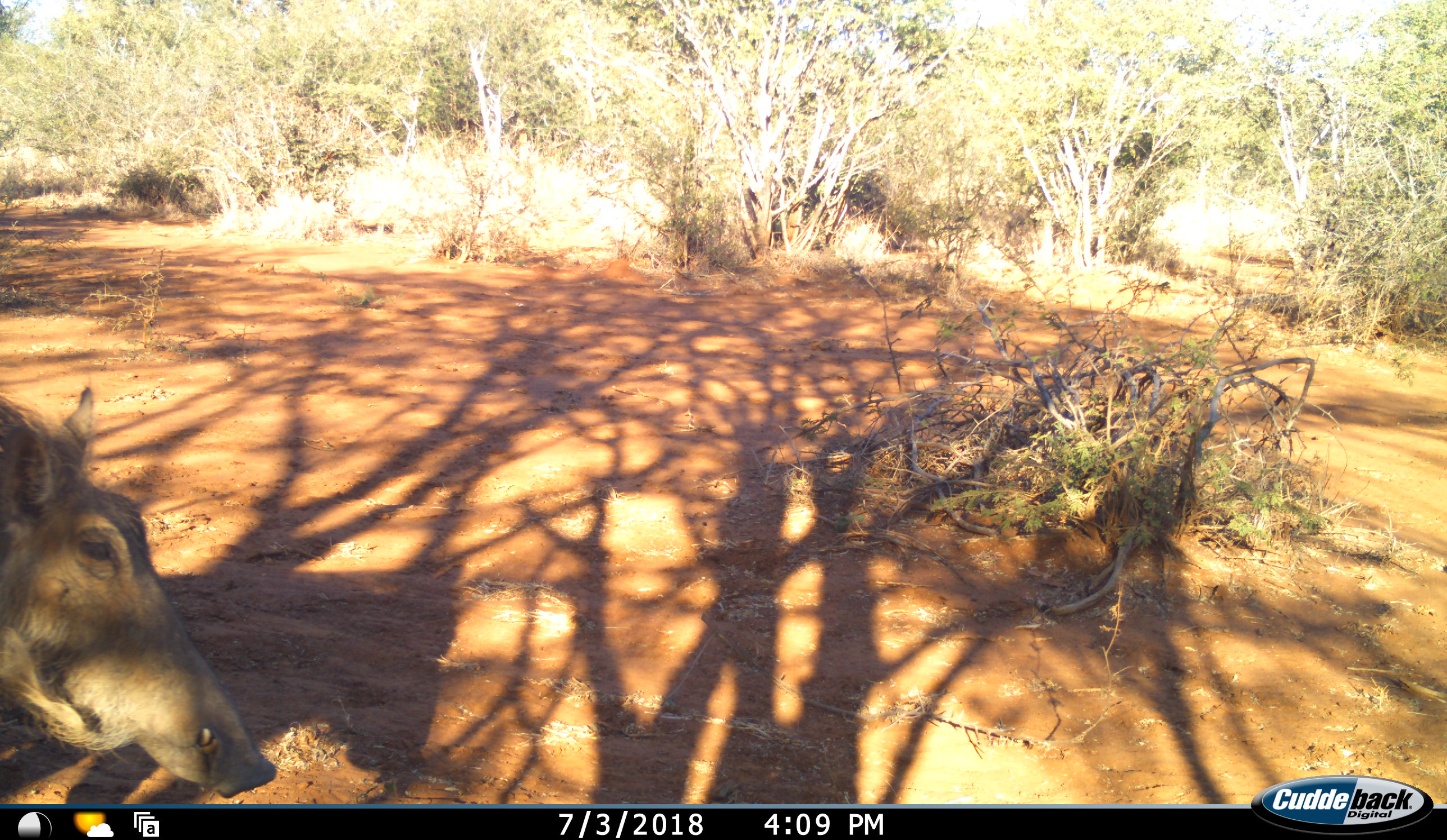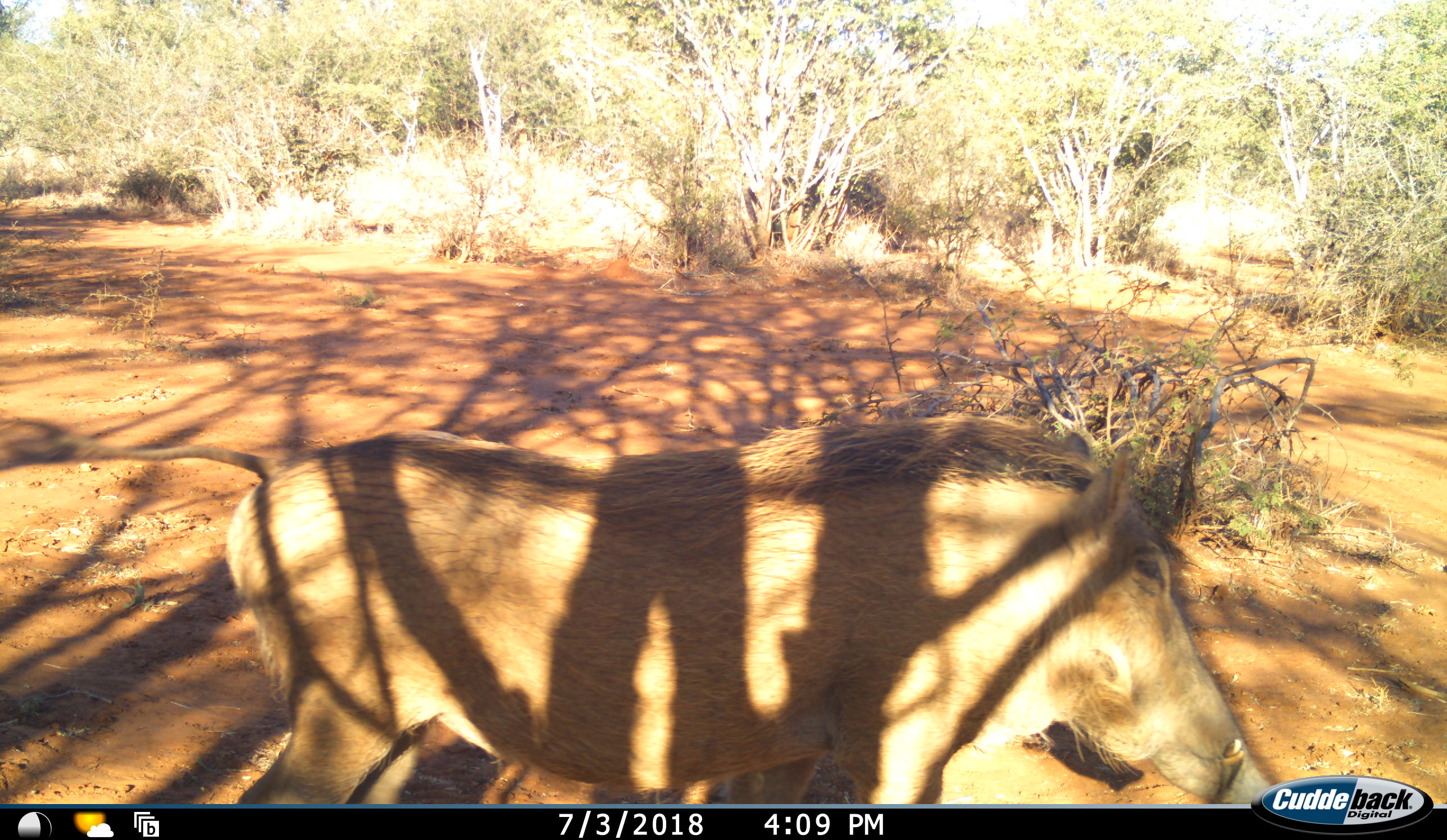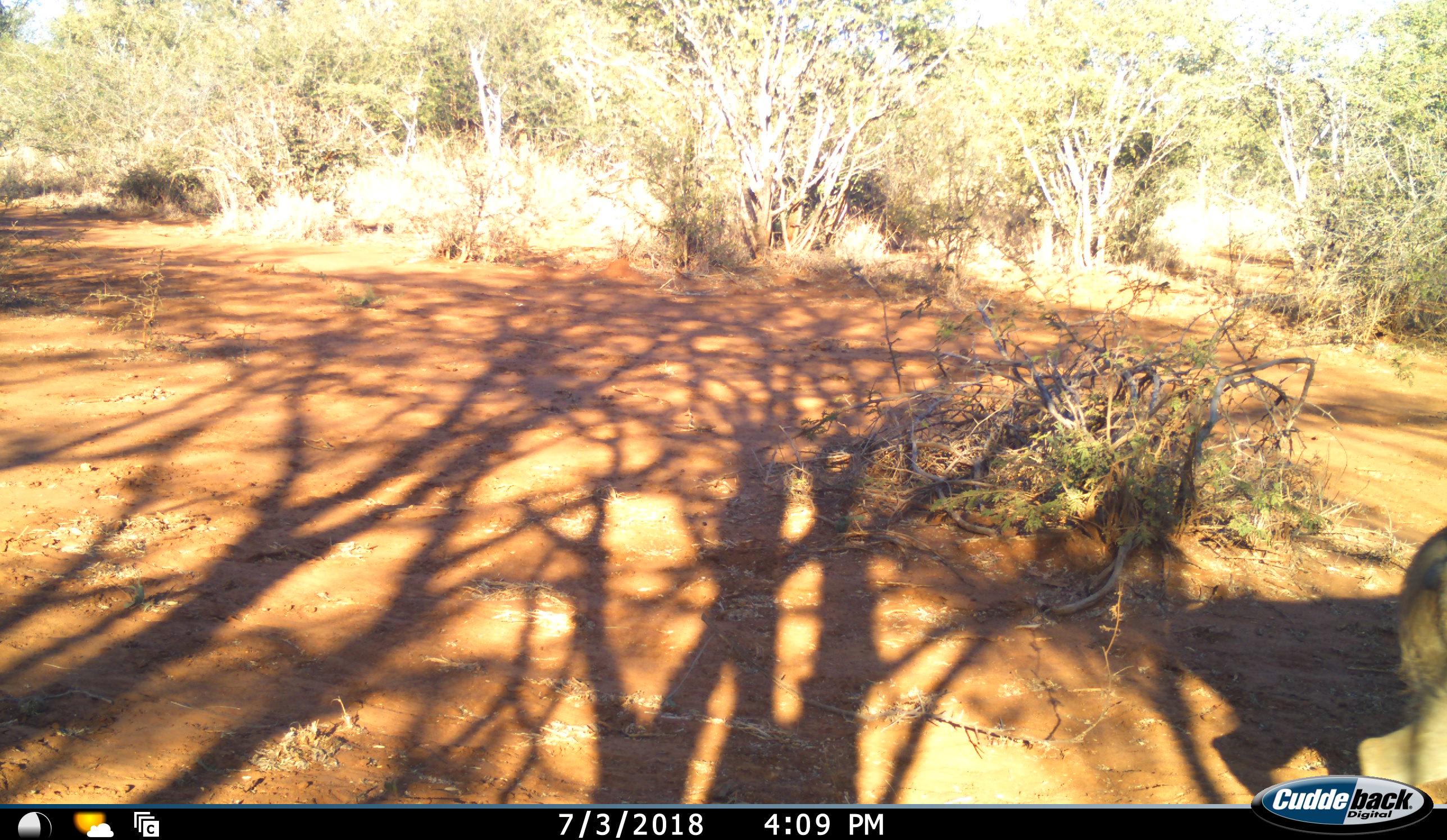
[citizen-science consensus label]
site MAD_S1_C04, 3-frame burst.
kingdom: Animalia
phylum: Chordata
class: Mammalia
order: Artiodactyla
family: Suidae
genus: Phacochoerus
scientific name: Phacochoerus africanus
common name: warthog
Warthog (Phacochoerus africanus), count 1. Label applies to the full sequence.